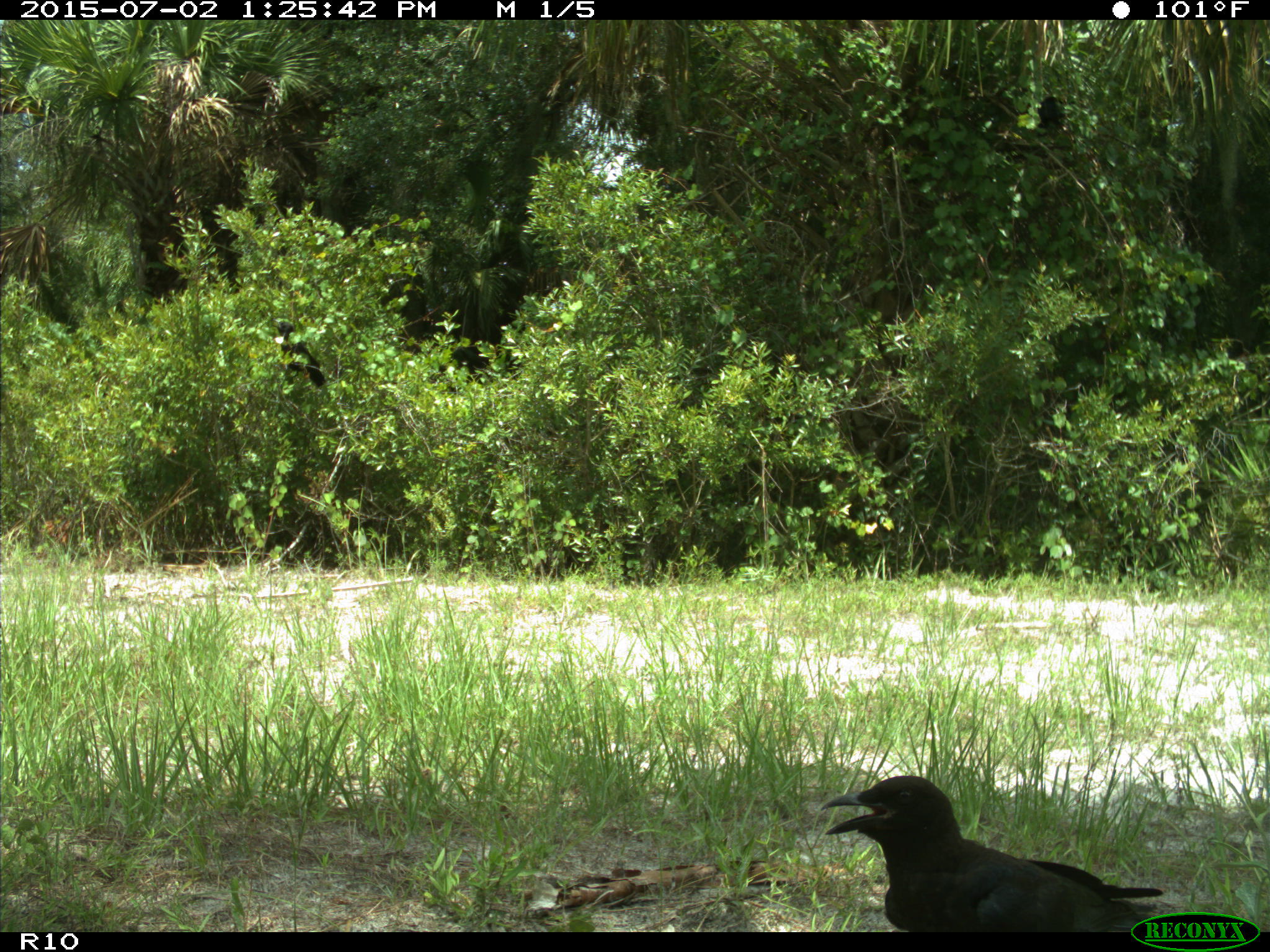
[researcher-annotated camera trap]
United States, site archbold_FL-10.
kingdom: Animalia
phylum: Chordata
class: Aves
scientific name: Aves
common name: birds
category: unidentified bird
Unidentified bird (birds) (Aves).